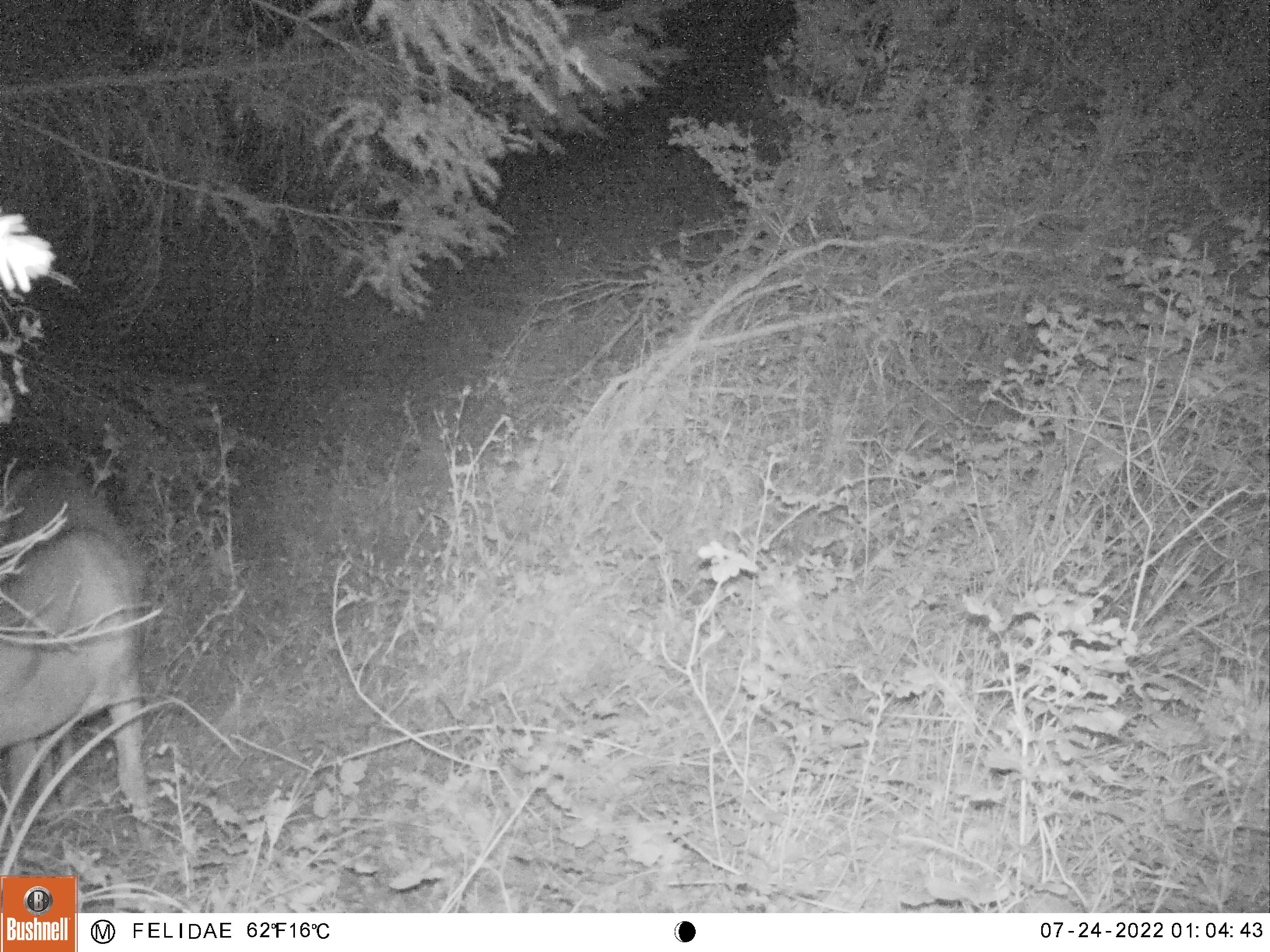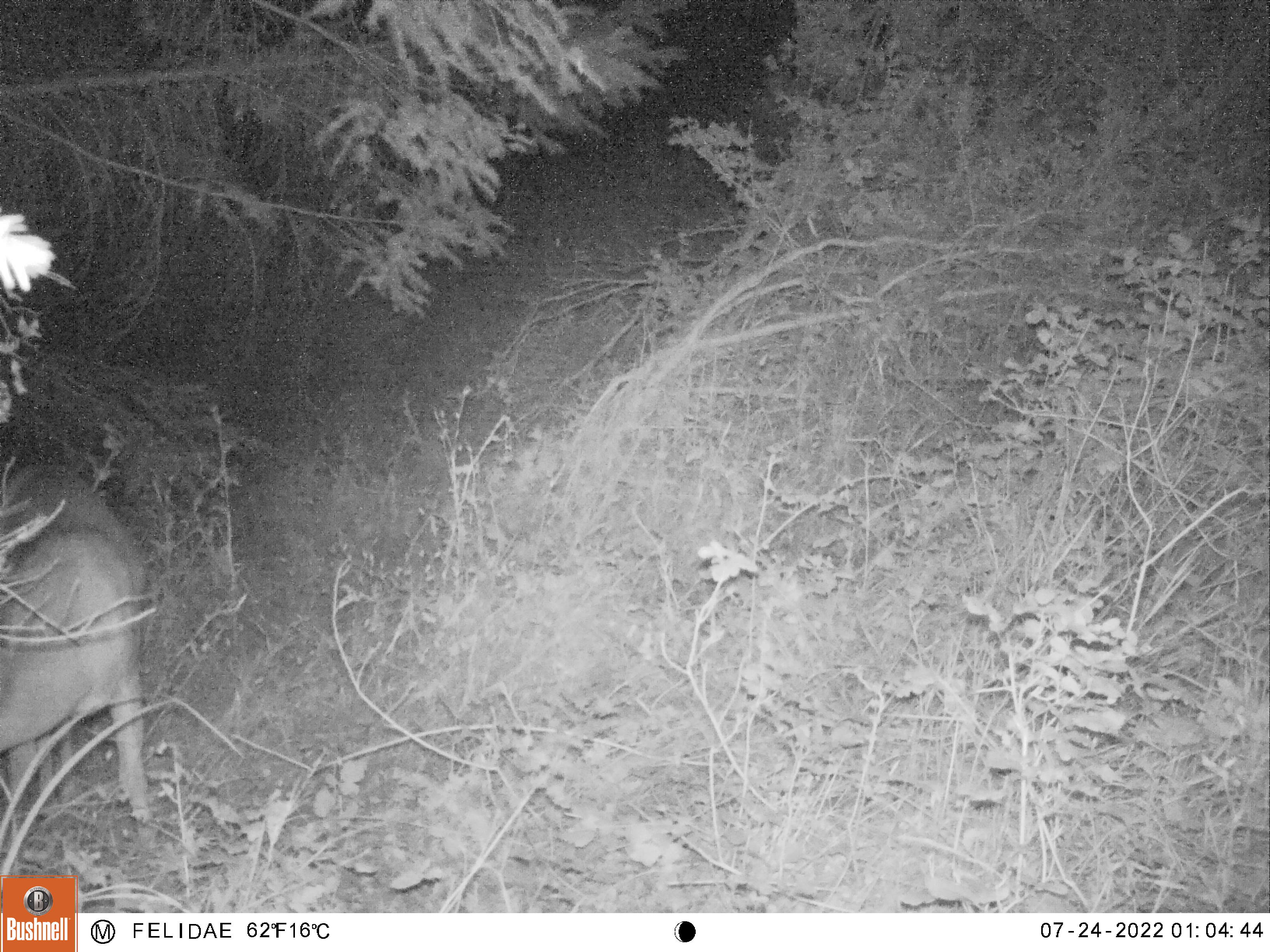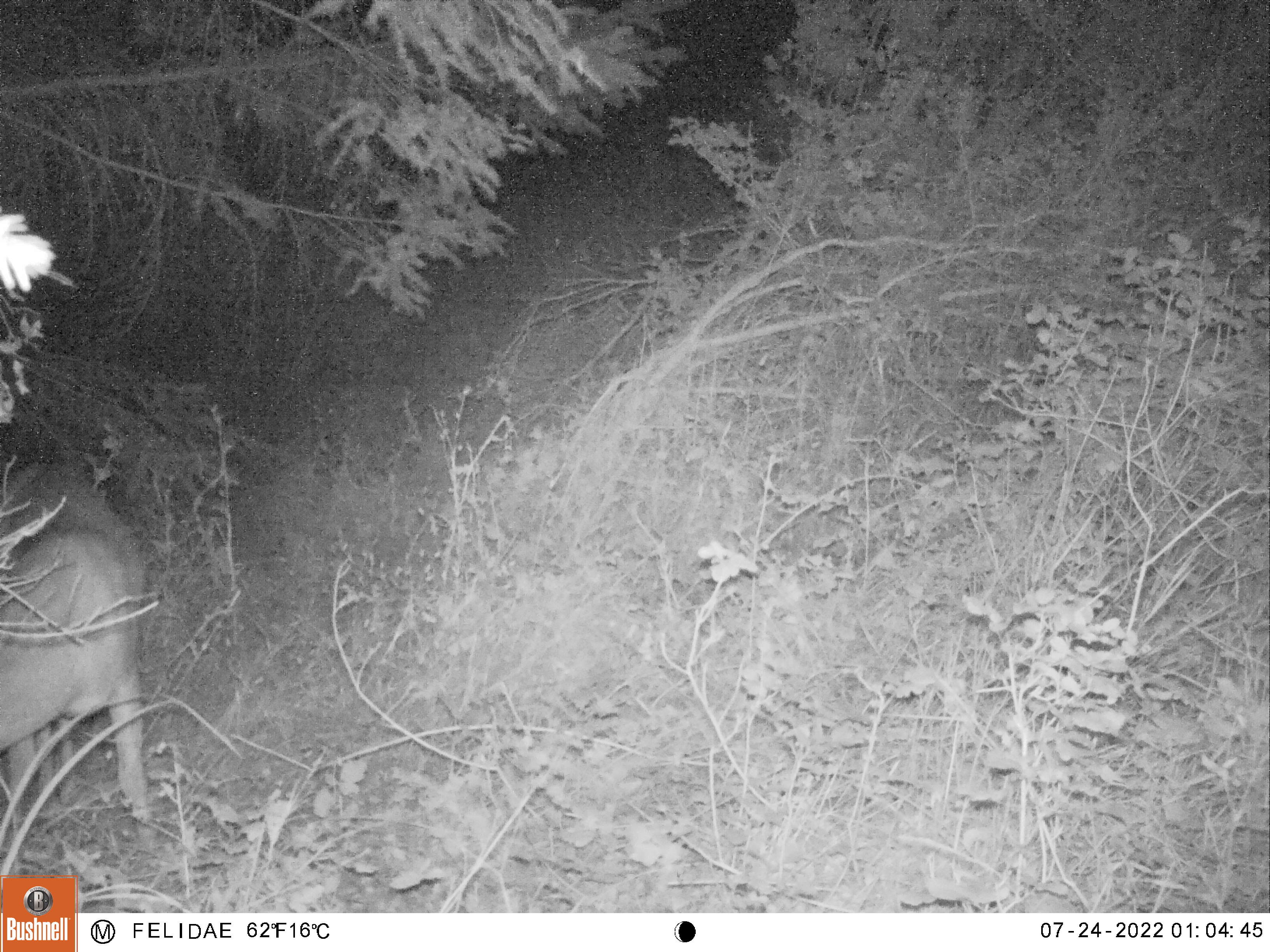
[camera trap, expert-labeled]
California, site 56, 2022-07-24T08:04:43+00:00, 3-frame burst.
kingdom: Animalia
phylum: Chordata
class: Mammalia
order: Artiodactyla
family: Cervidae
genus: Odocoileus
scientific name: Odocoileus hemionus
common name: mule deer